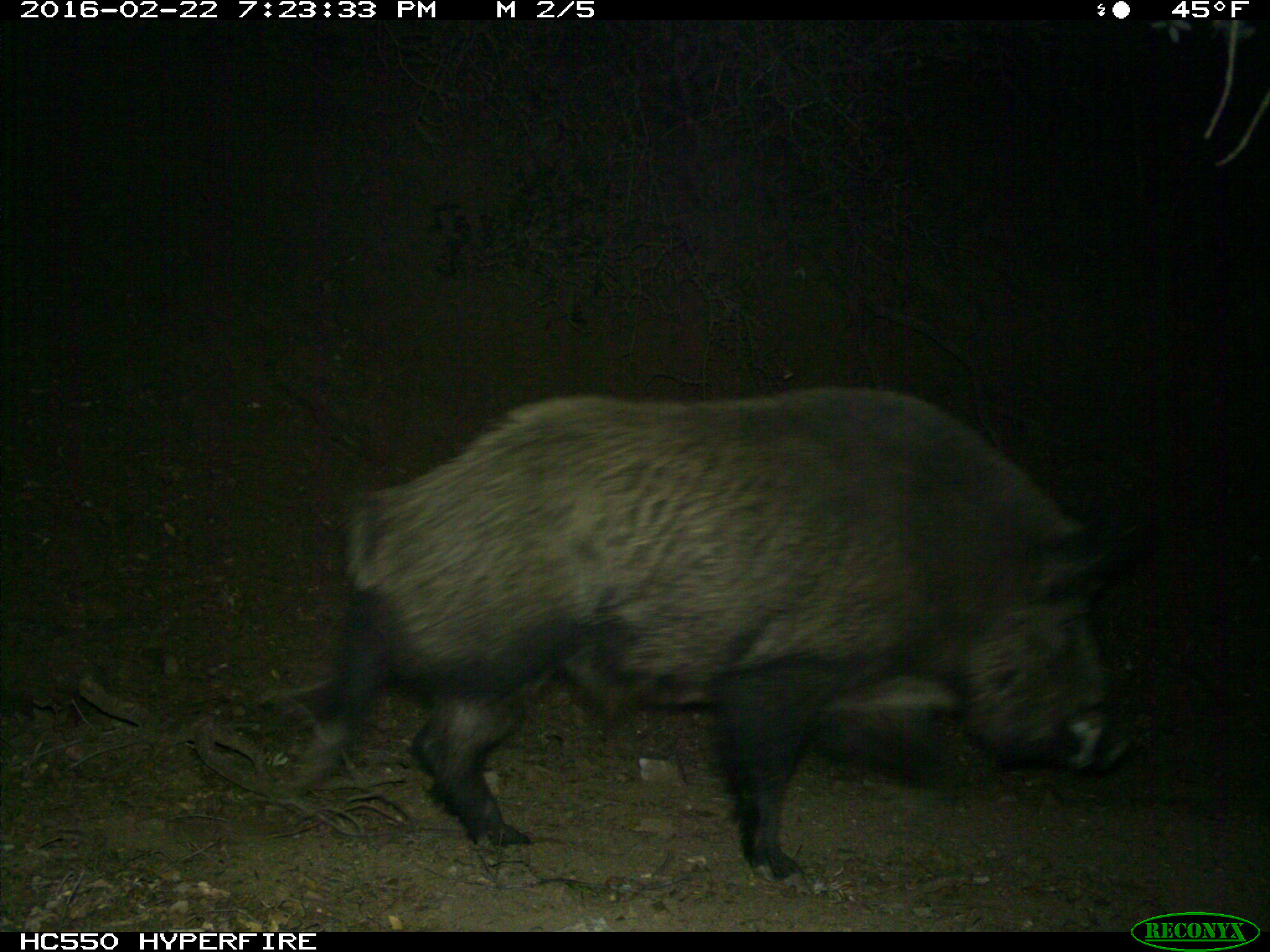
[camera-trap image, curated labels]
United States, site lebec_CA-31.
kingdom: Animalia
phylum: Chordata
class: Mammalia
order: Artiodactyla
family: Suidae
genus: Sus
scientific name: Sus scrofa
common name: wild boar